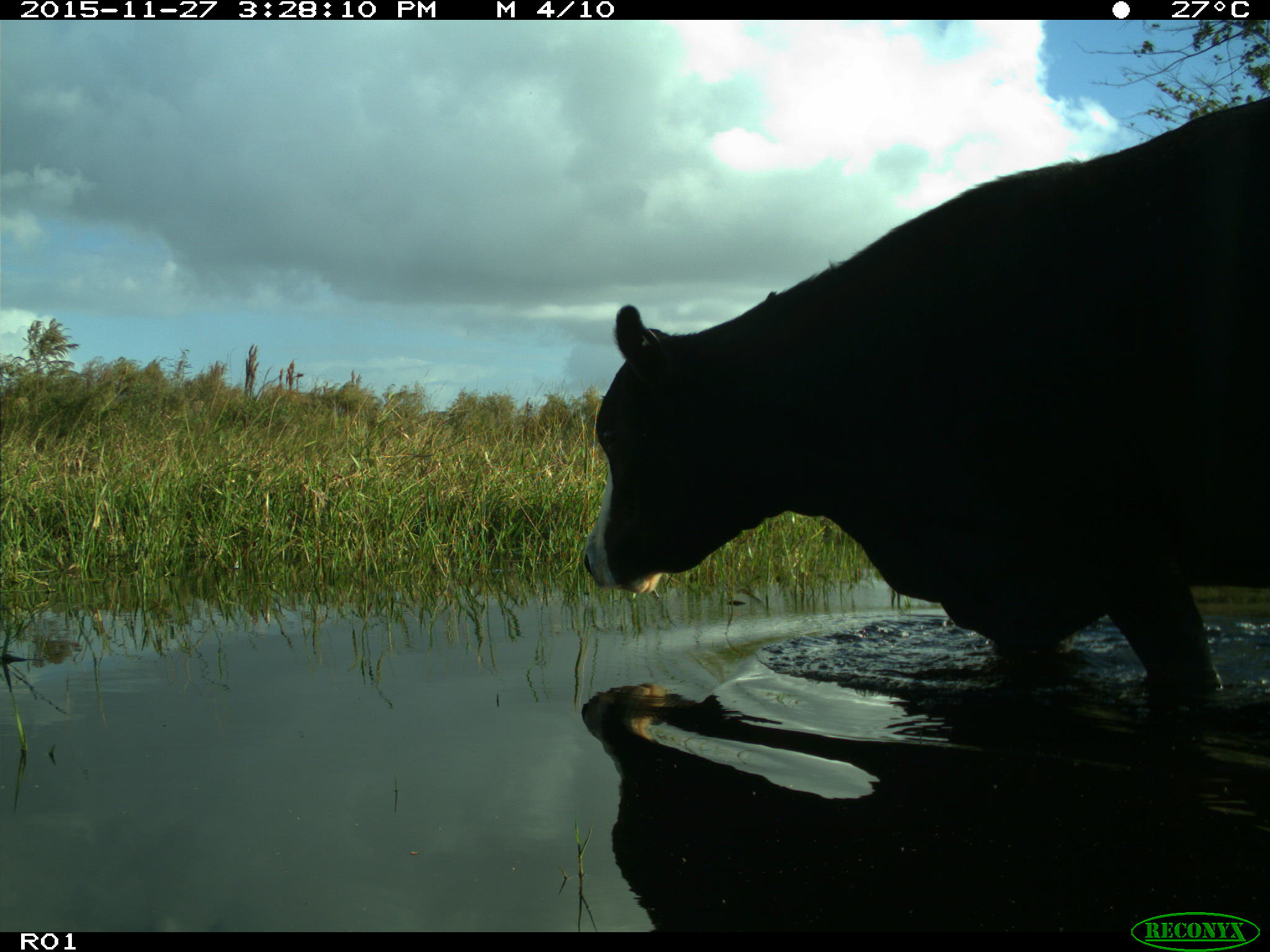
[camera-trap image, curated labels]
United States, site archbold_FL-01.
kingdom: Animalia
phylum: Chordata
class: Mammalia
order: Artiodactyla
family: Bovidae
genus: Bos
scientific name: Bos taurus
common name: domestic cow